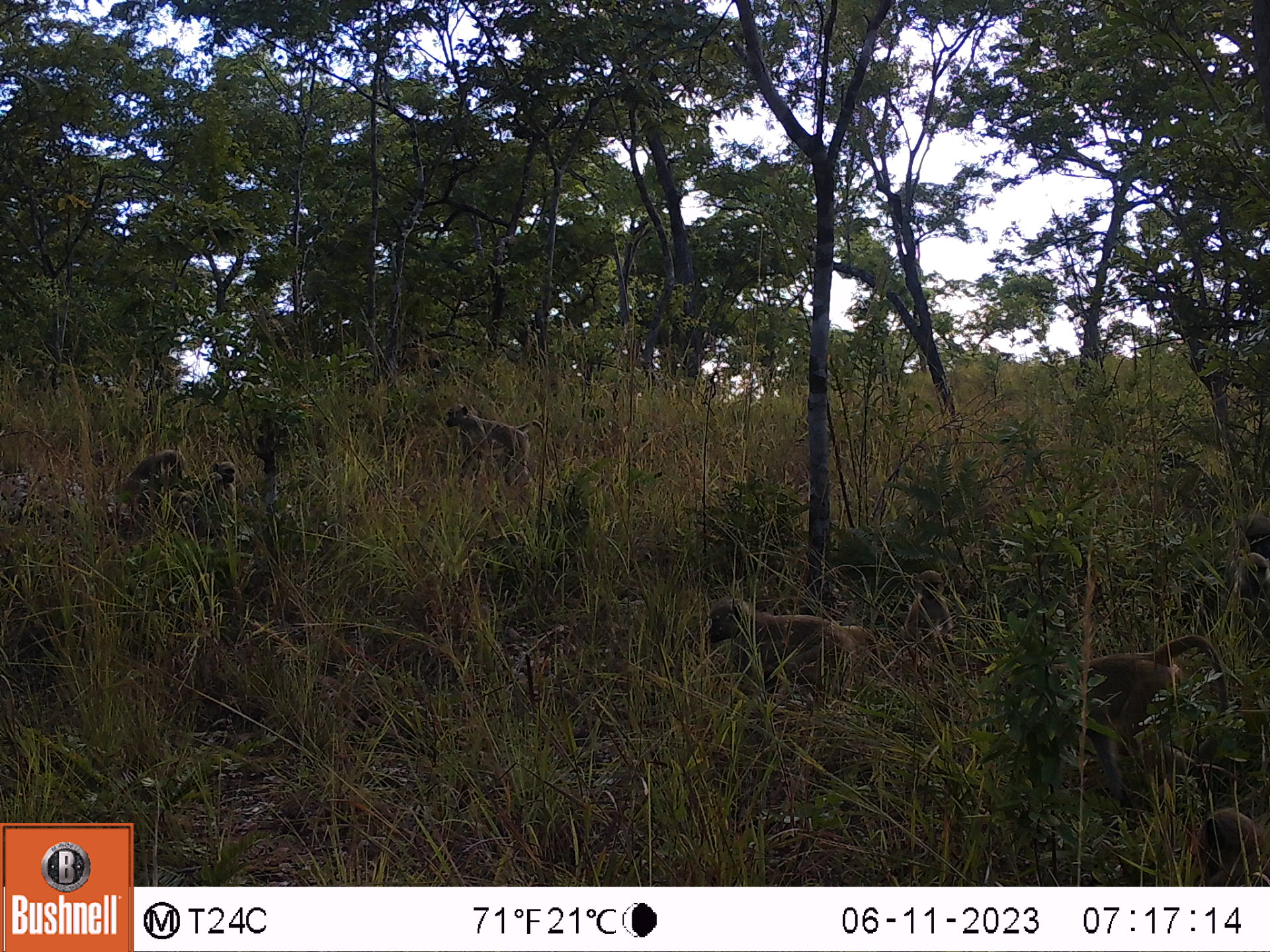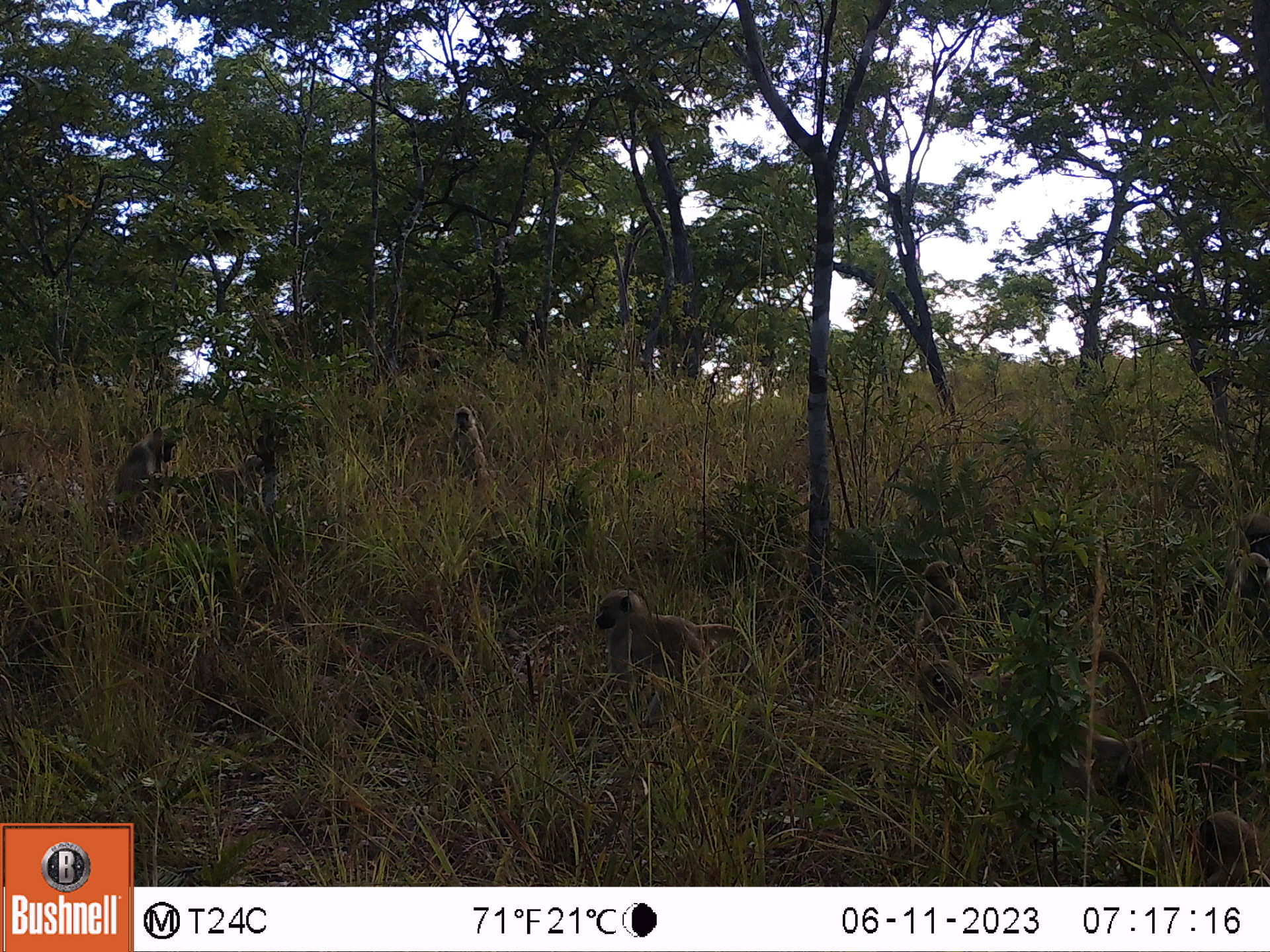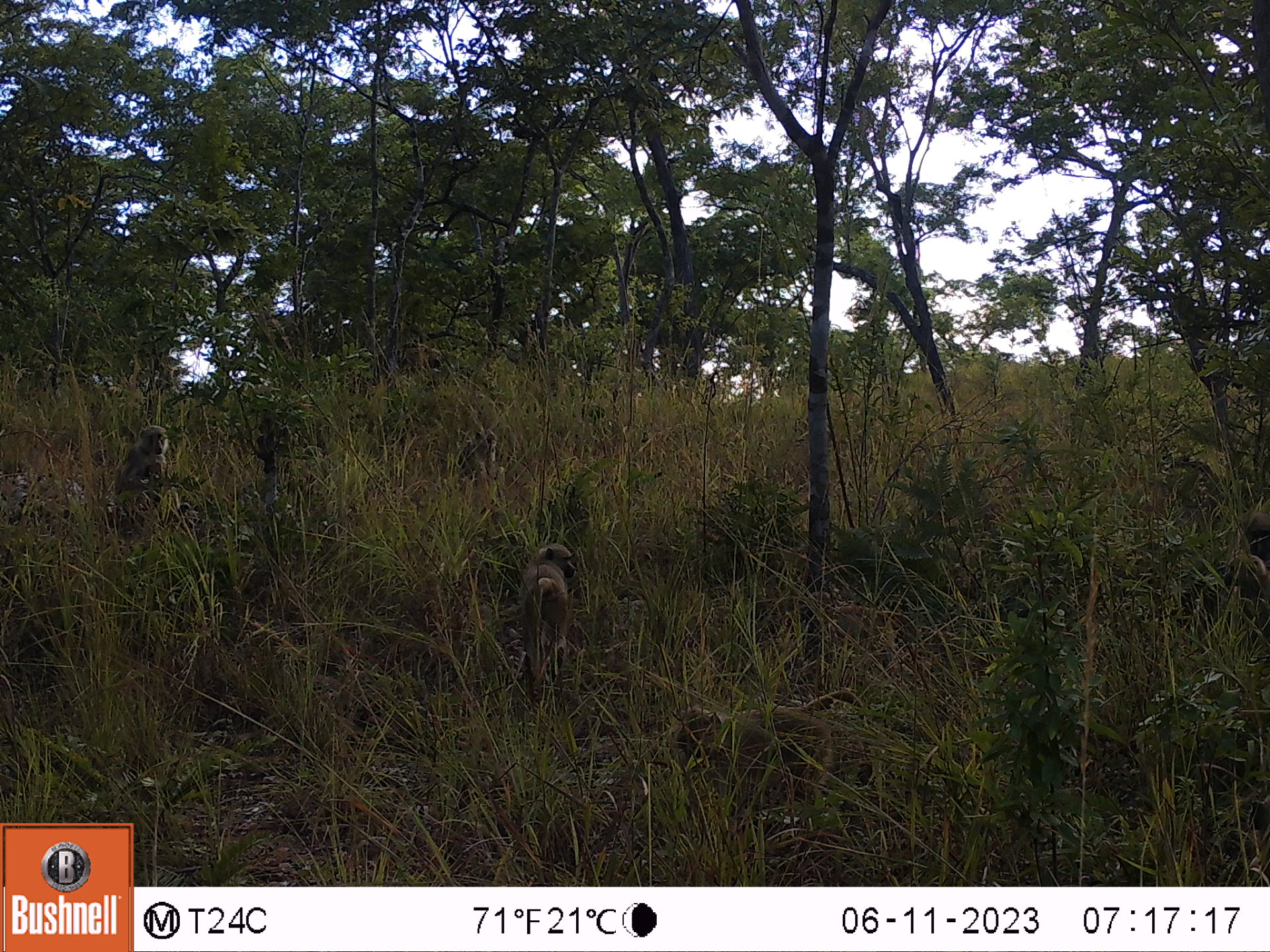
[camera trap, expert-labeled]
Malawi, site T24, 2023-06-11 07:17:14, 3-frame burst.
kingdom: Animalia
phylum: Chordata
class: Mammalia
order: Primates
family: Cercopithecidae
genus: Papio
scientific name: Papio cynocephalus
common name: yellow baboon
Yellow baboon (Papio cynocephalus), count 8.